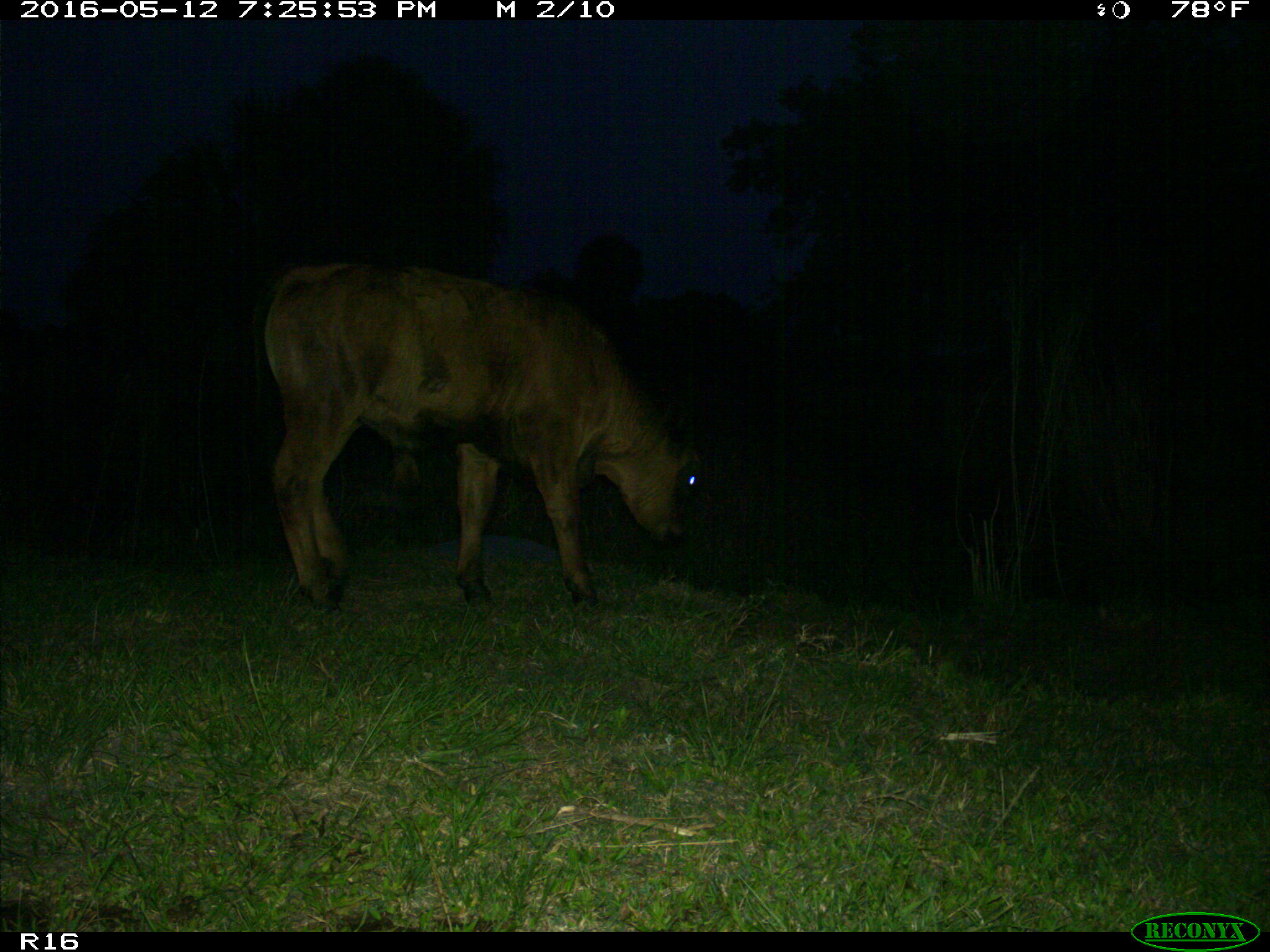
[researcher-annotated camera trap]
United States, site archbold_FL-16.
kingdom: Animalia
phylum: Chordata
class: Mammalia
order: Artiodactyla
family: Bovidae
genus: Bos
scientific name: Bos taurus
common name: domestic cow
Bos taurus (domestic cow).